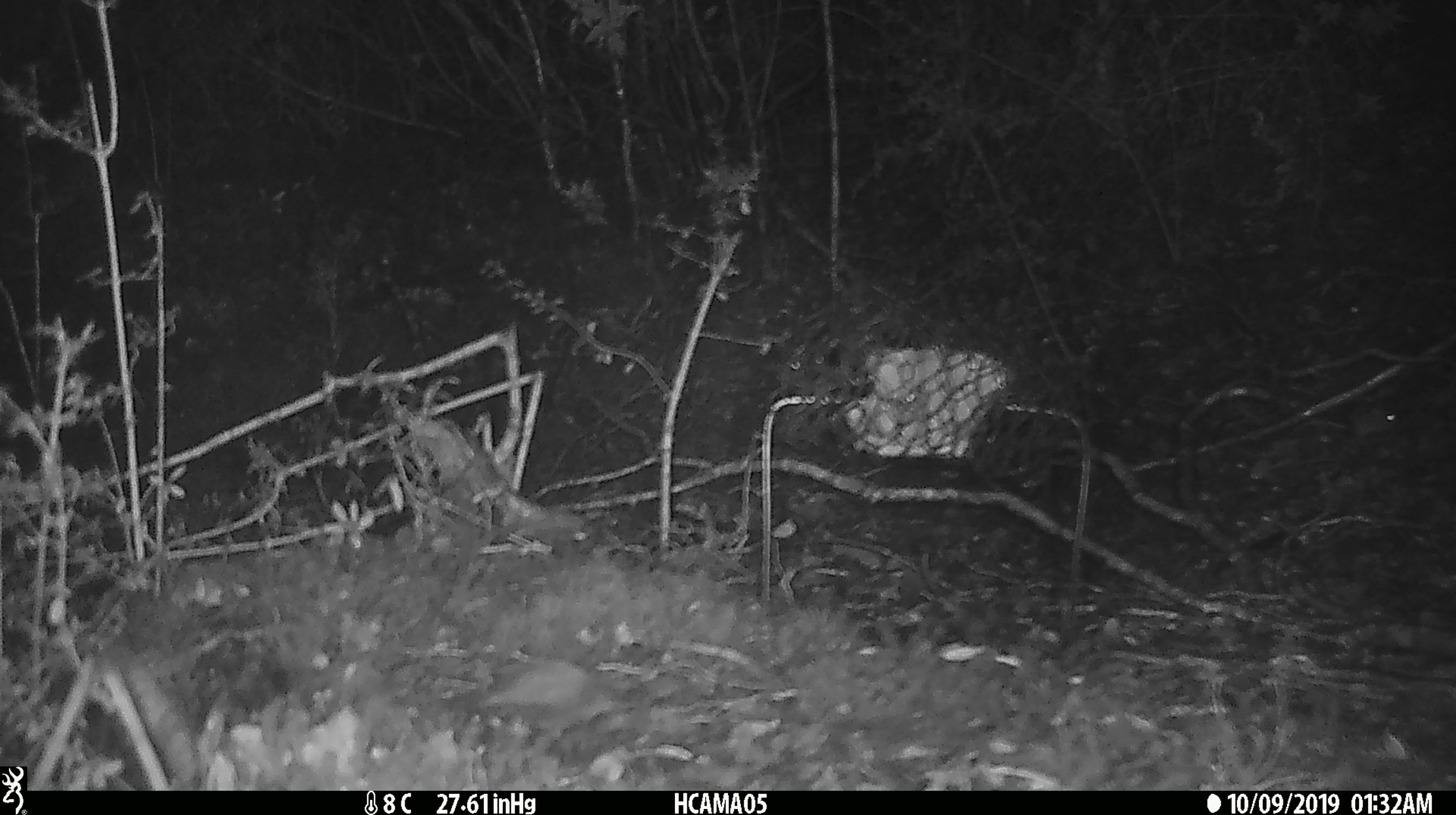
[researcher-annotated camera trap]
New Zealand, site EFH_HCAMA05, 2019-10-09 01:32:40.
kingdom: Animalia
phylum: Chordata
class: Mammalia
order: Rodentia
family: Muridae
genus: Mus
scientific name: Mus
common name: mouse